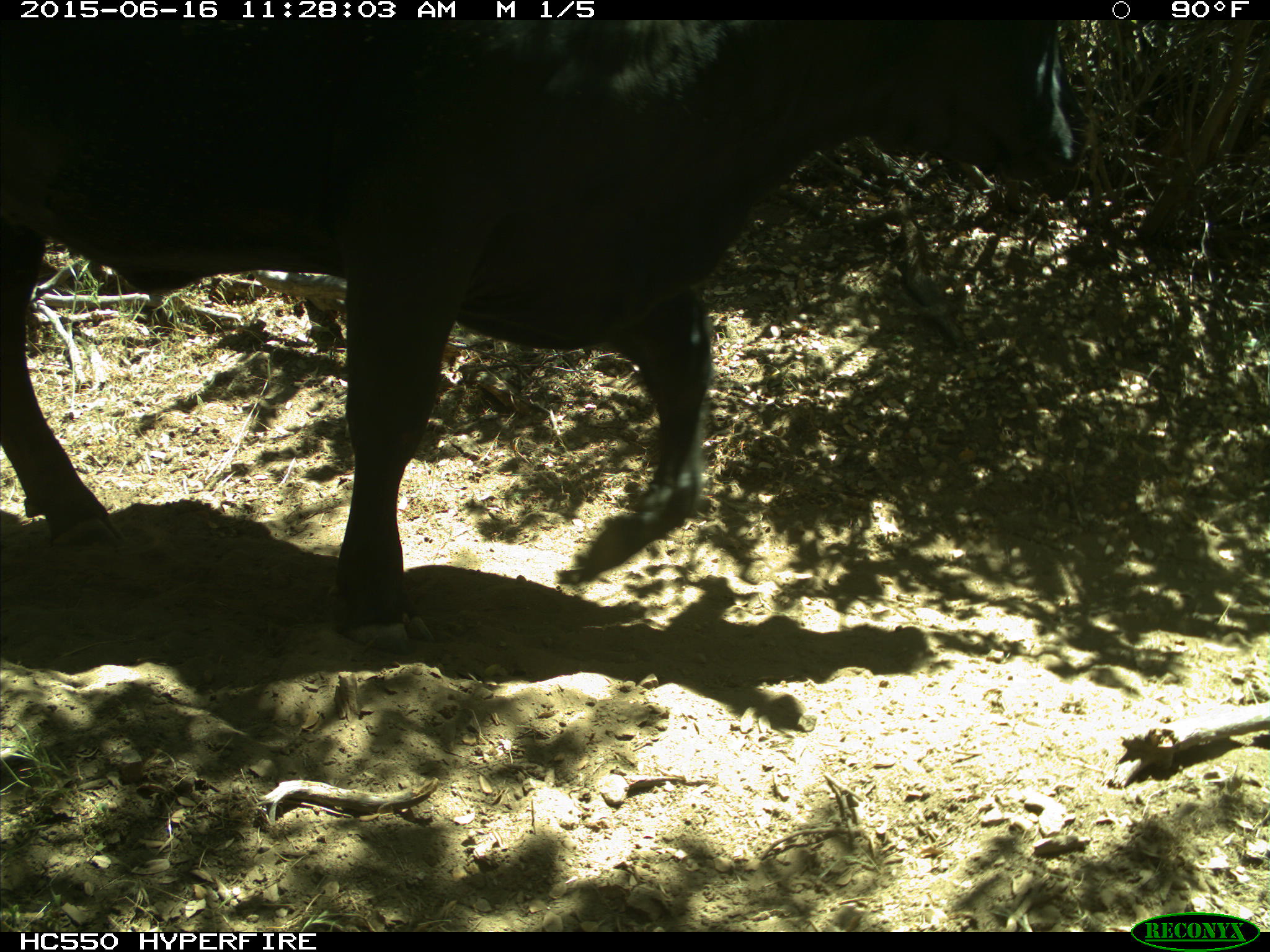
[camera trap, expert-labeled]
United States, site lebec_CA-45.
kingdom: Animalia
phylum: Chordata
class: Mammalia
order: Artiodactyla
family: Bovidae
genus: Bos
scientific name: Bos taurus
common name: domestic cow